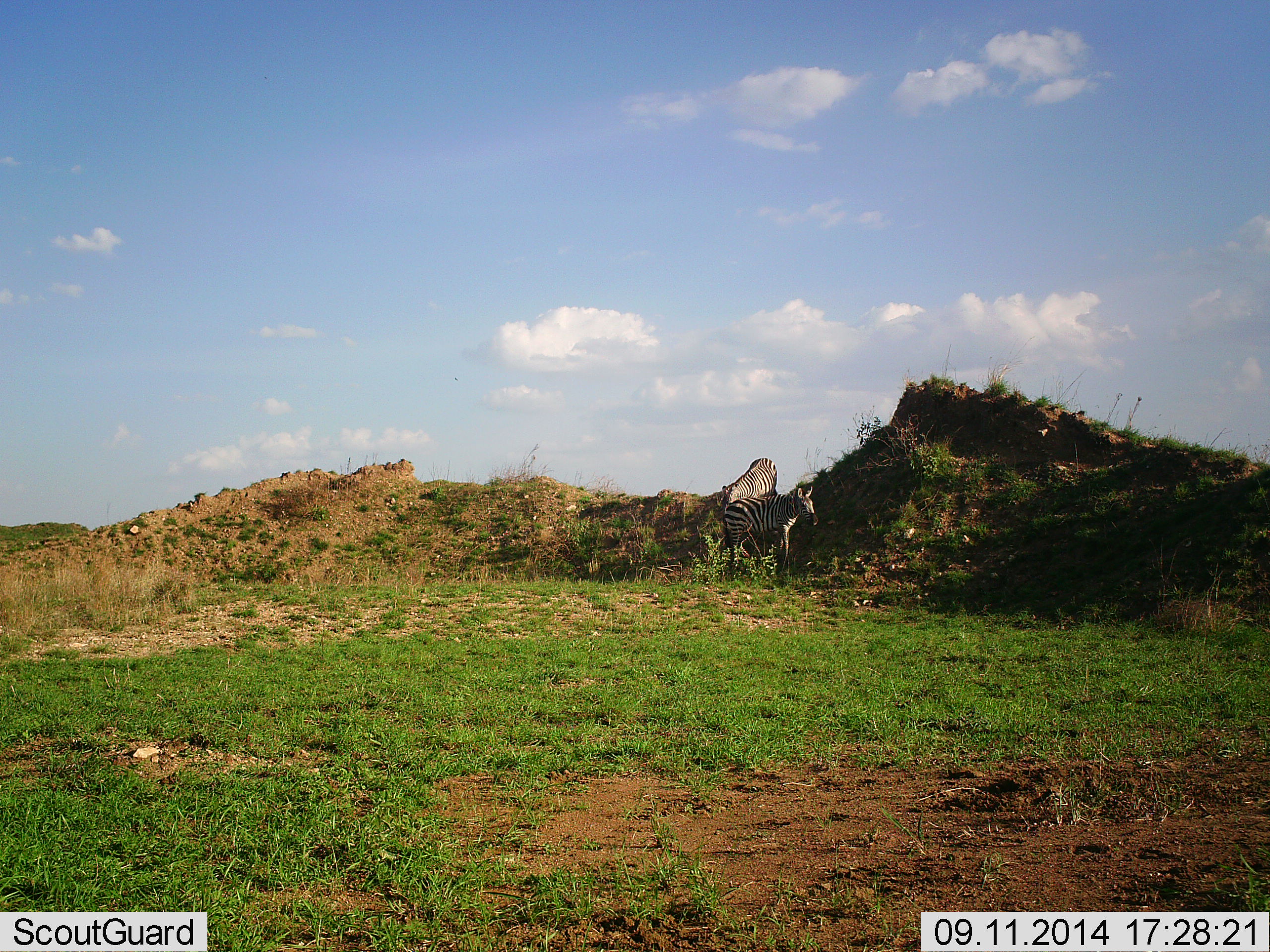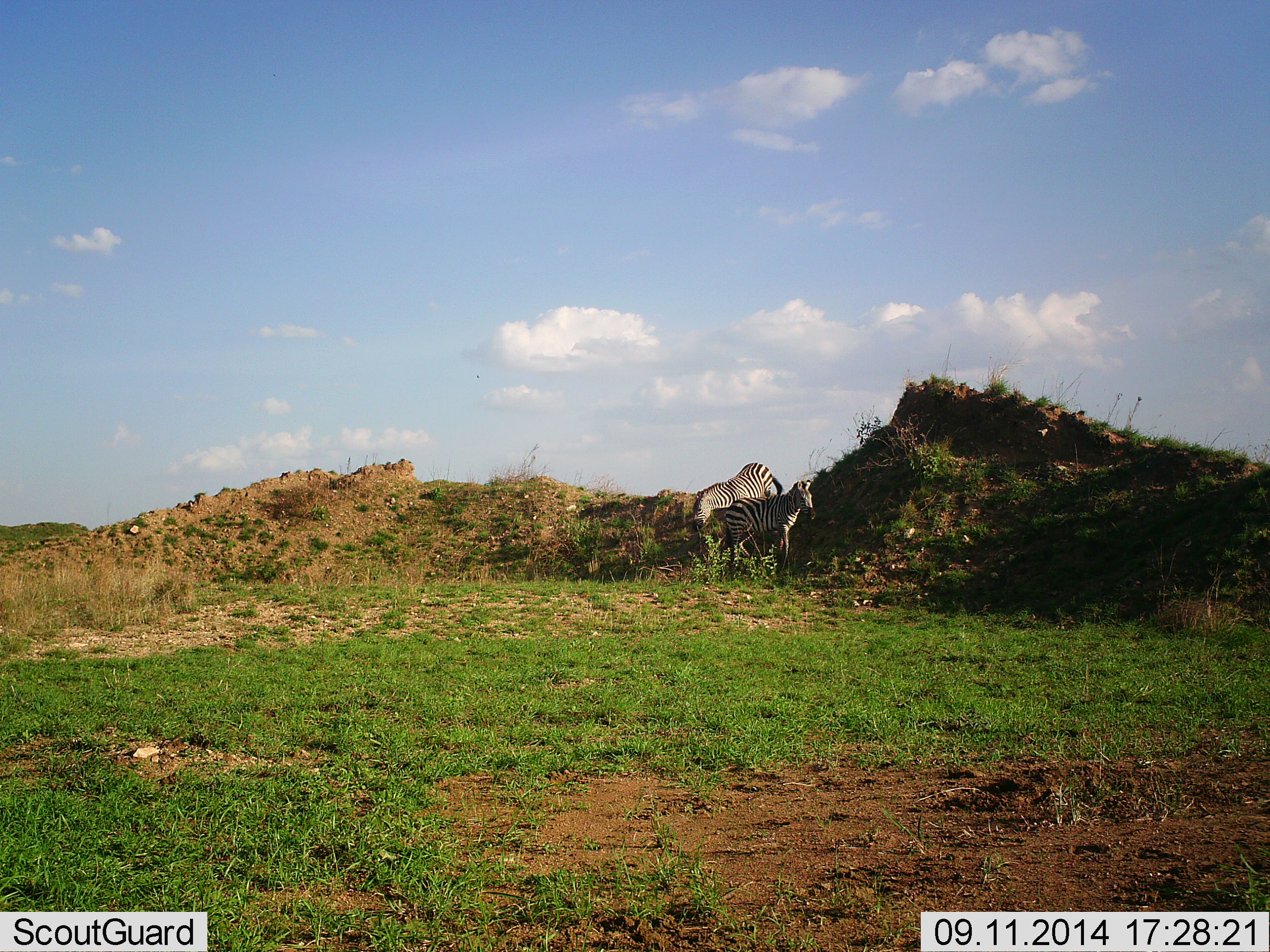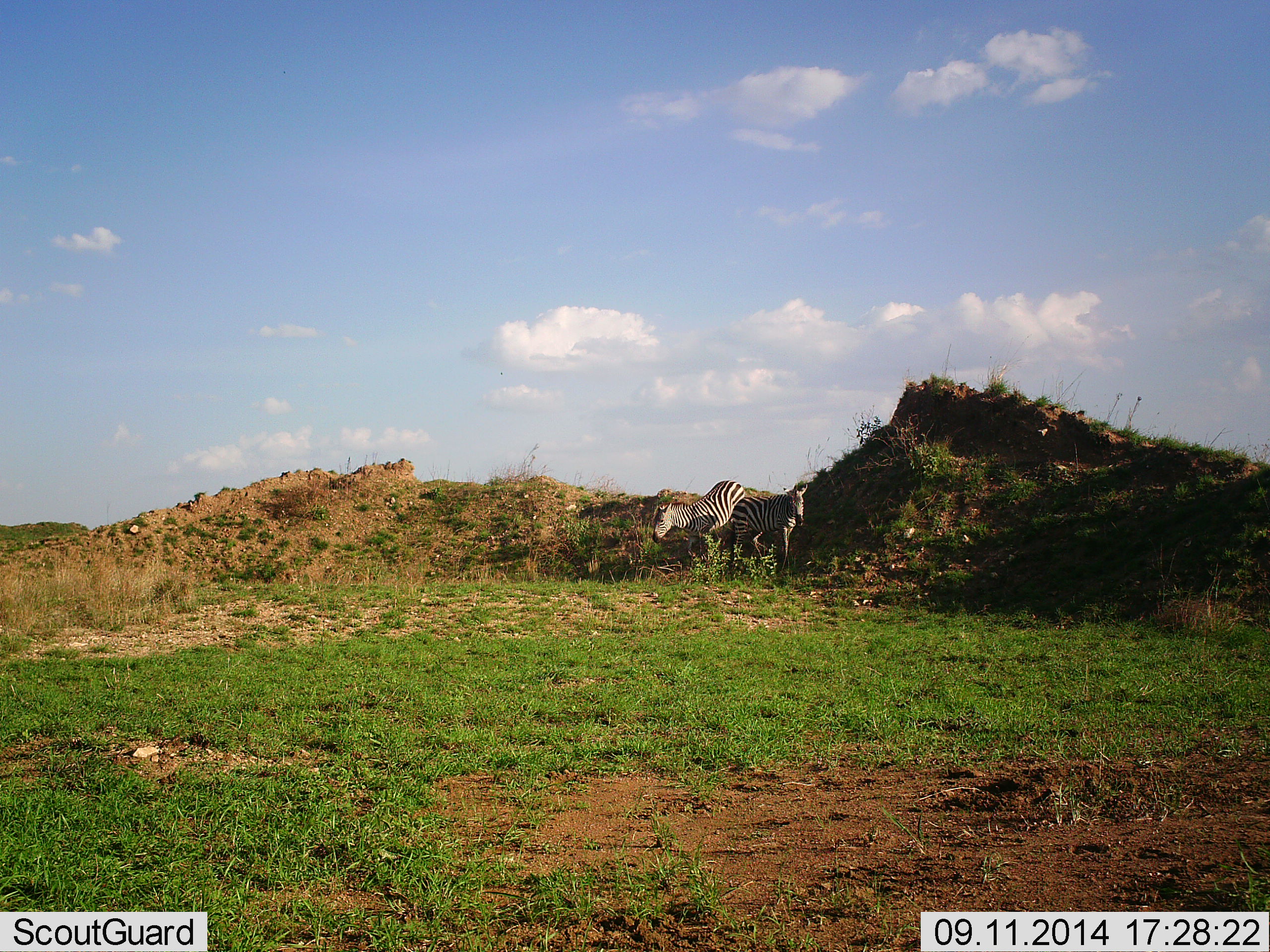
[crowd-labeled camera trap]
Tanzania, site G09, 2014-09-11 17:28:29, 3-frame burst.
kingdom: Animalia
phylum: Chordata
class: Mammalia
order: Perissodactyla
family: Equidae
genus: Equus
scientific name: Equus quagga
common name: plains zebra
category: zebra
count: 2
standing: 73%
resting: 0%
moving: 100%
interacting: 0%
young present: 9%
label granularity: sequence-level